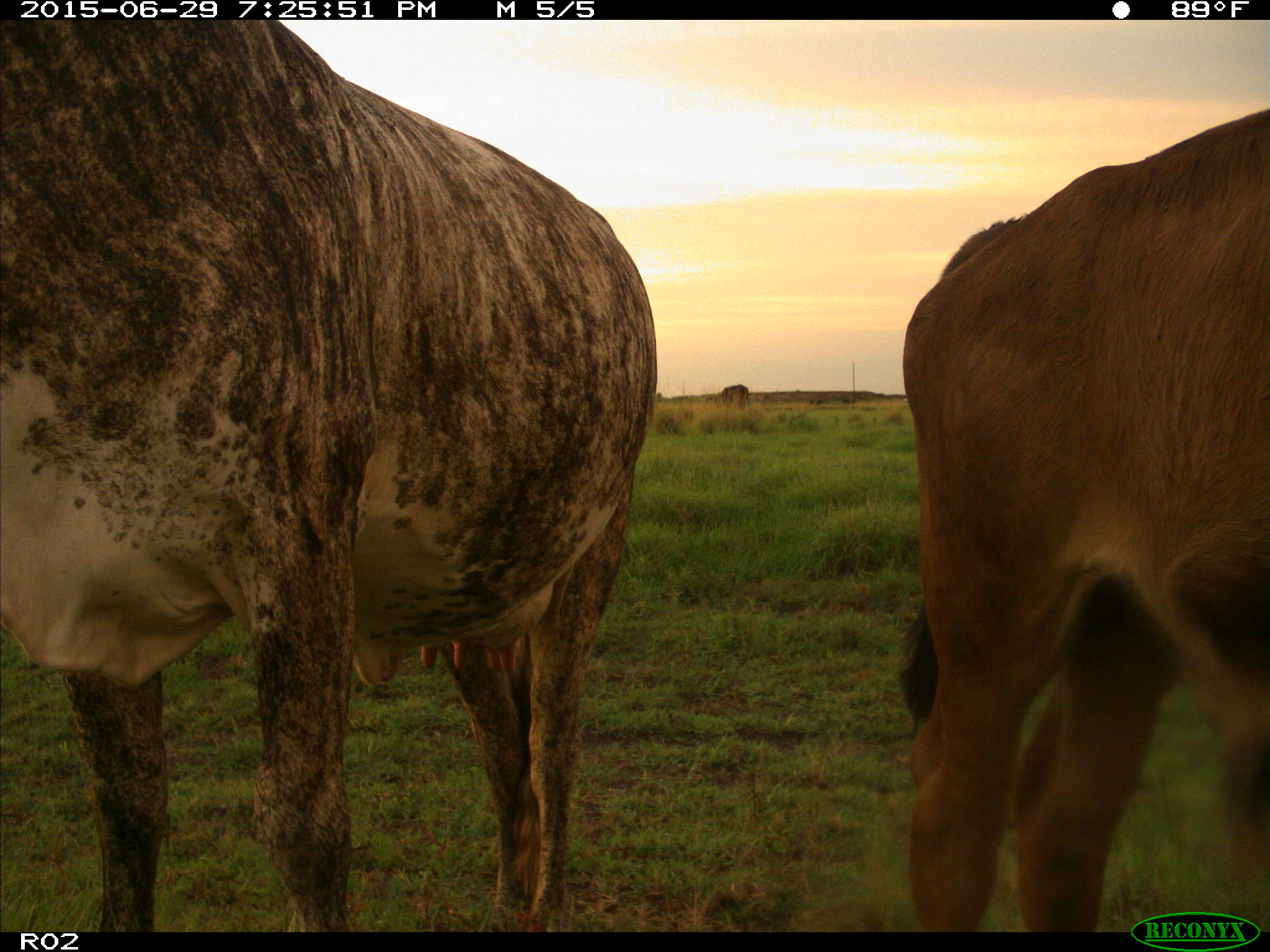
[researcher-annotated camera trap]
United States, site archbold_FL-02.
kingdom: Animalia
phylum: Chordata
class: Mammalia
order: Artiodactyla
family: Bovidae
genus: Bos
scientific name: Bos taurus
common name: domestic cow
Bos taurus (domestic cow).